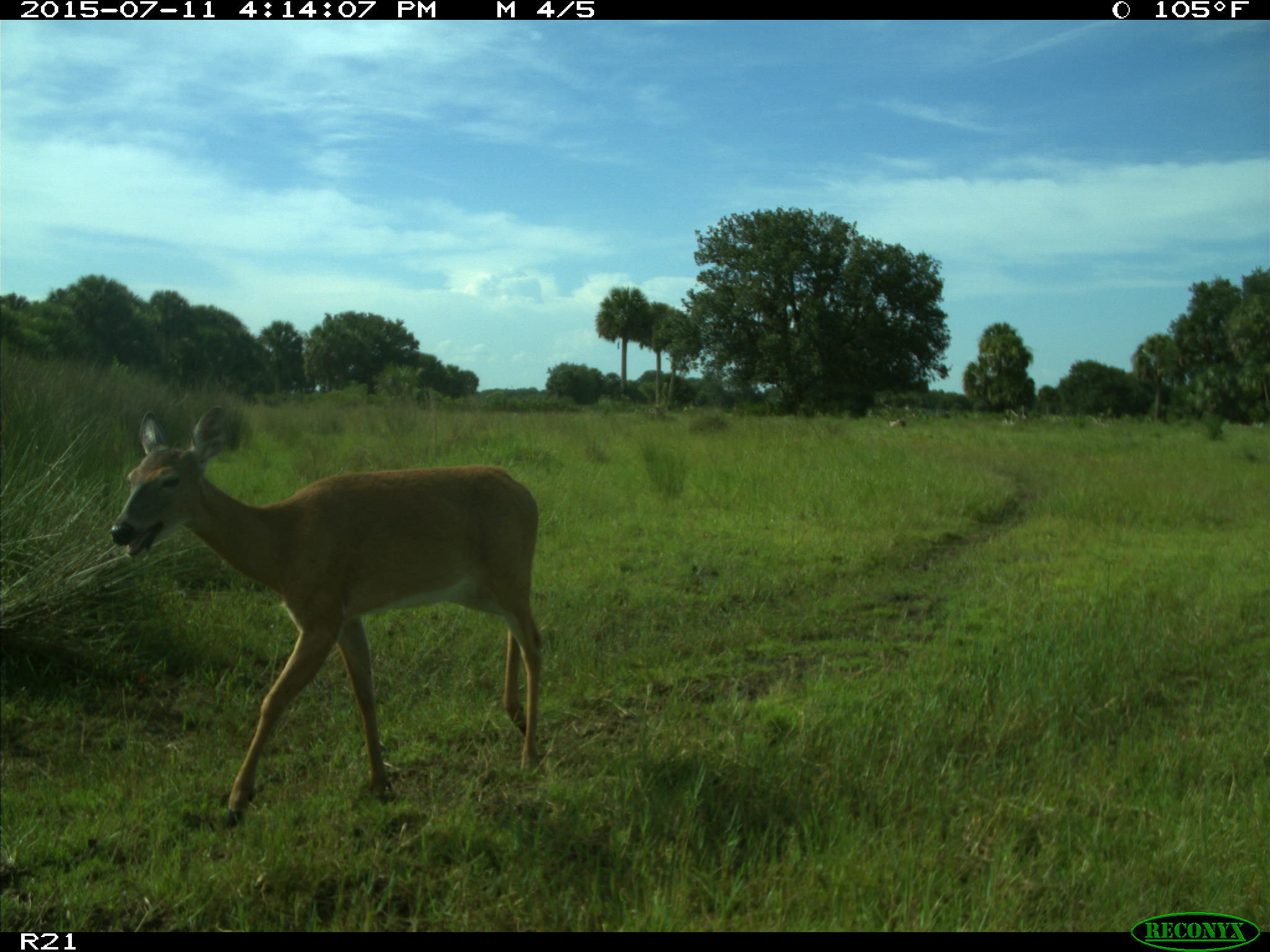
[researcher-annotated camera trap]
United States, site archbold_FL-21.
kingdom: Animalia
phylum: Chordata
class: Mammalia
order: Artiodactyla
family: Cervidae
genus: Odocoileus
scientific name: Odocoileus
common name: deer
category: unidentified deer